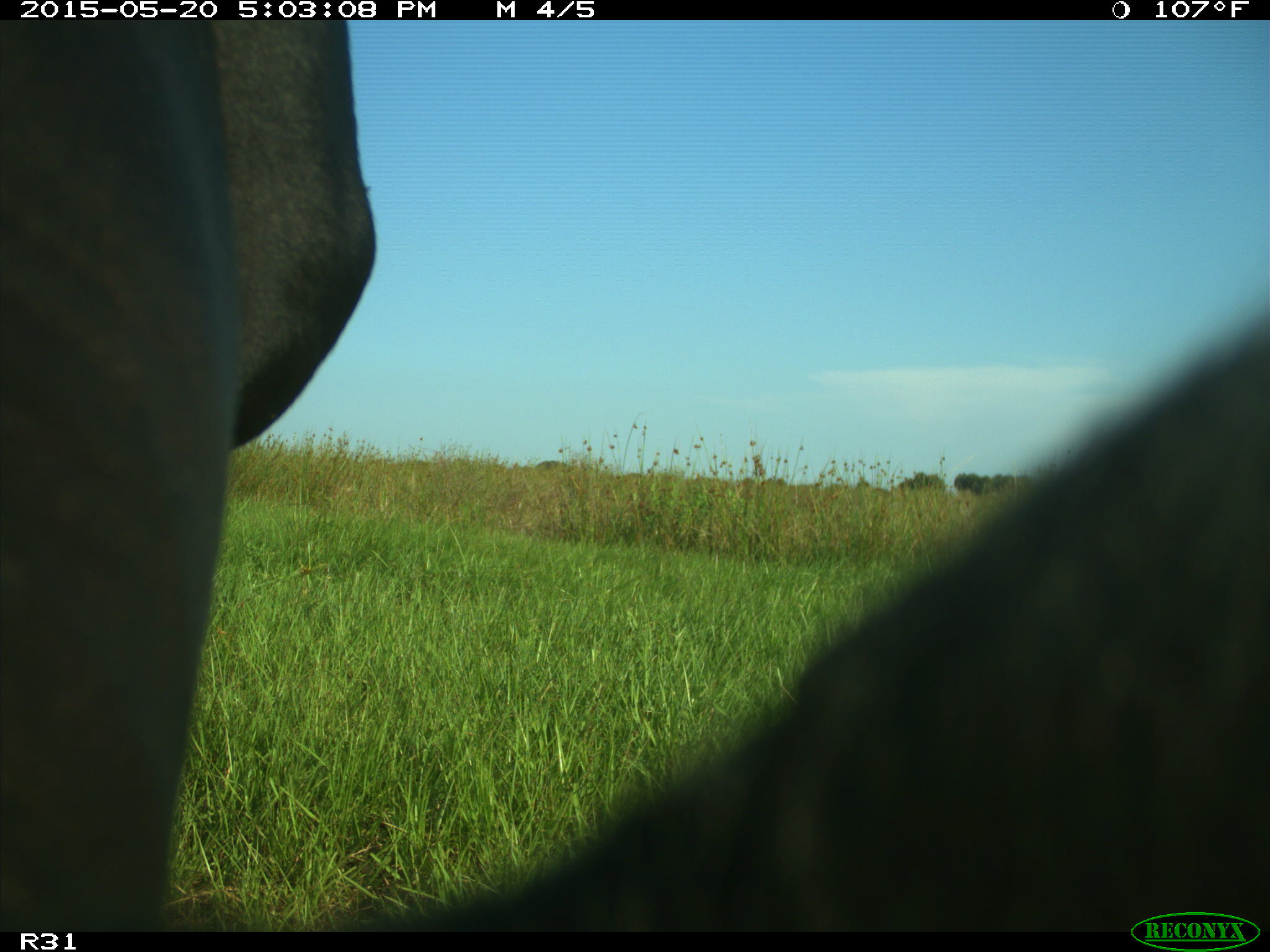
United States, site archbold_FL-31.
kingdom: Animalia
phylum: Chordata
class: Mammalia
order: Artiodactyla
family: Bovidae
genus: Bos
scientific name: Bos taurus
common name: domestic cow